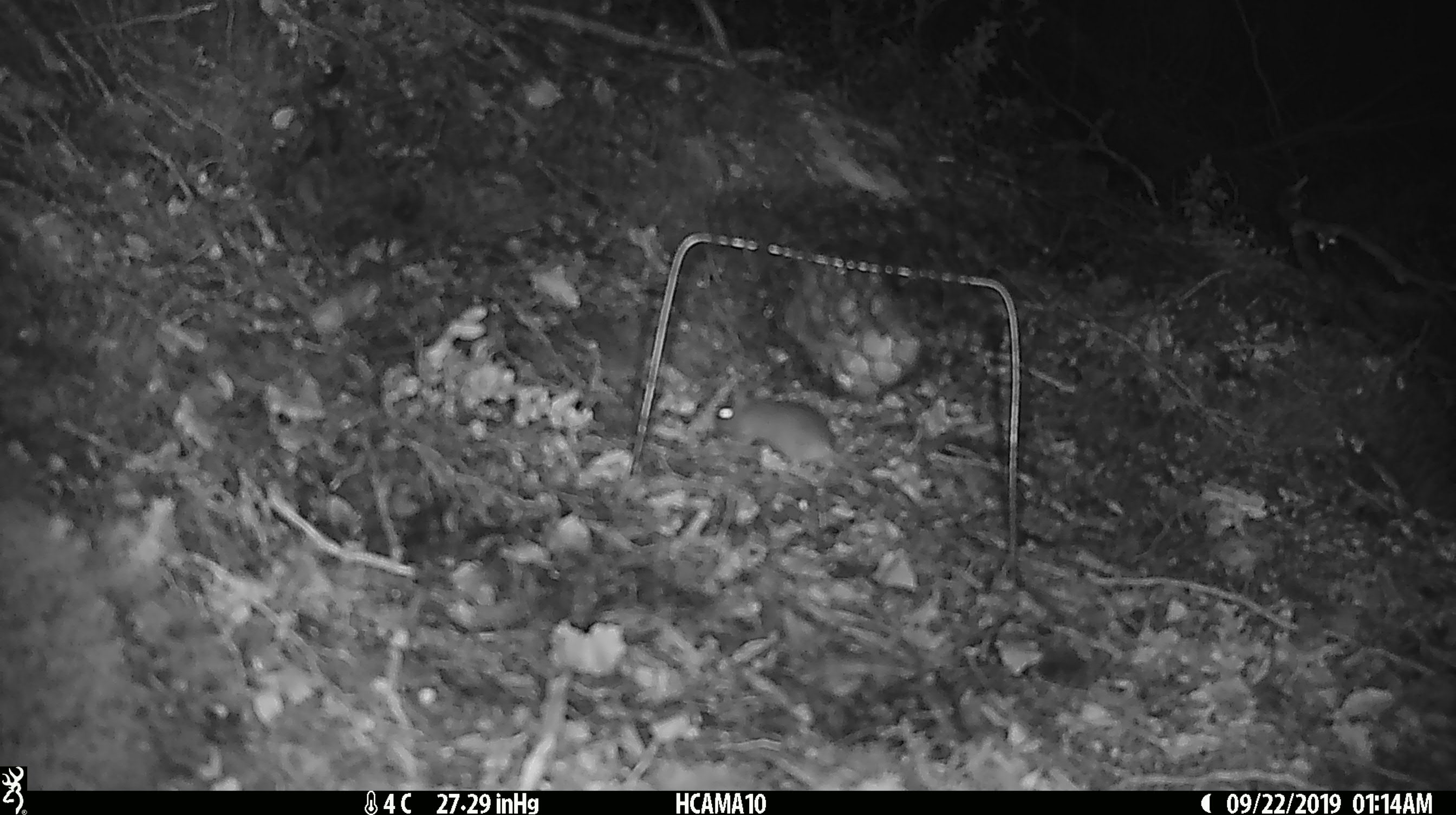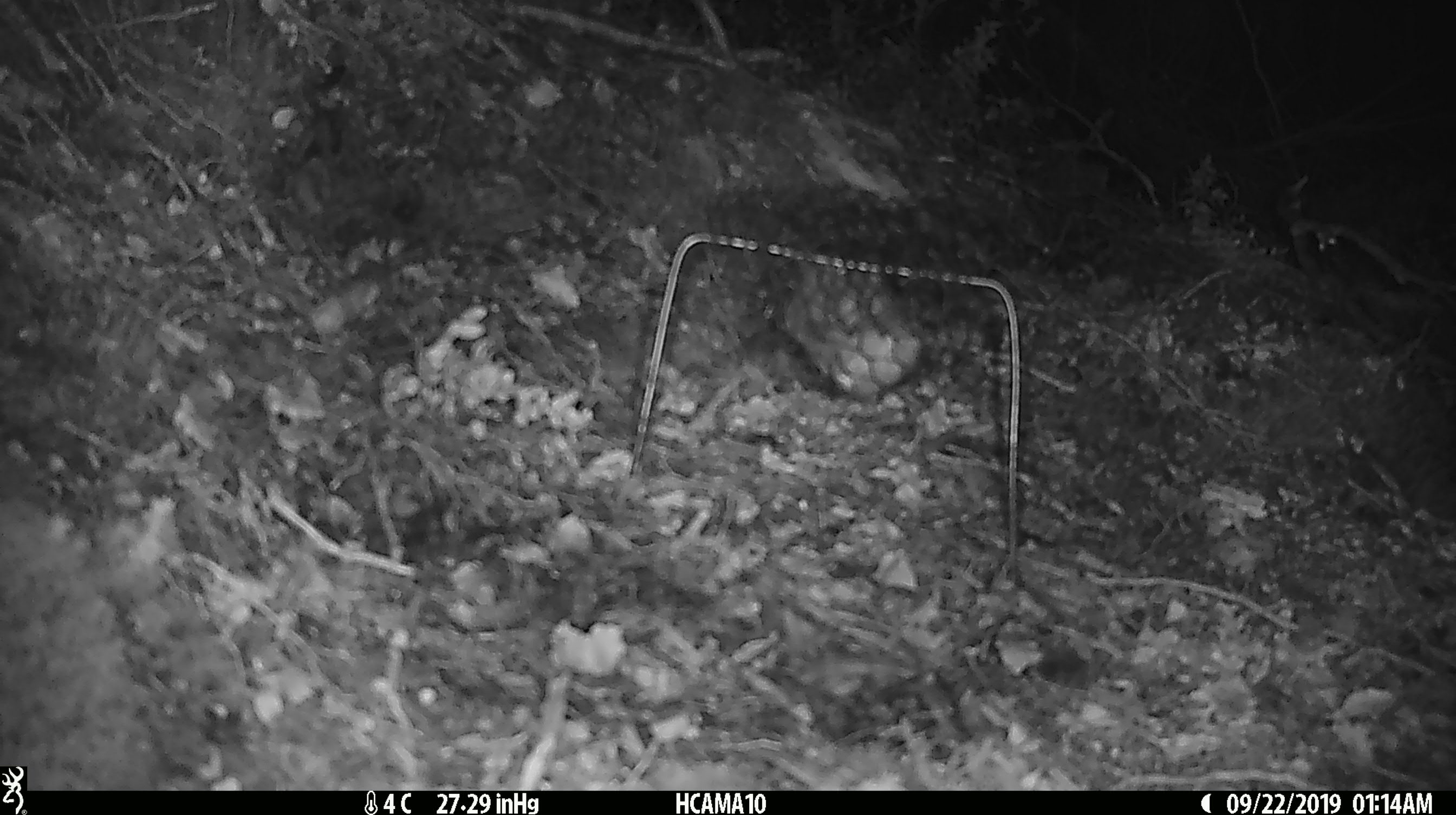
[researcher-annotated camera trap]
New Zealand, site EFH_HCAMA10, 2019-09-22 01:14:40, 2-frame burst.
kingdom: Animalia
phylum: Chordata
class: Mammalia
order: Rodentia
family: Muridae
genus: Mus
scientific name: Mus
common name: mouse